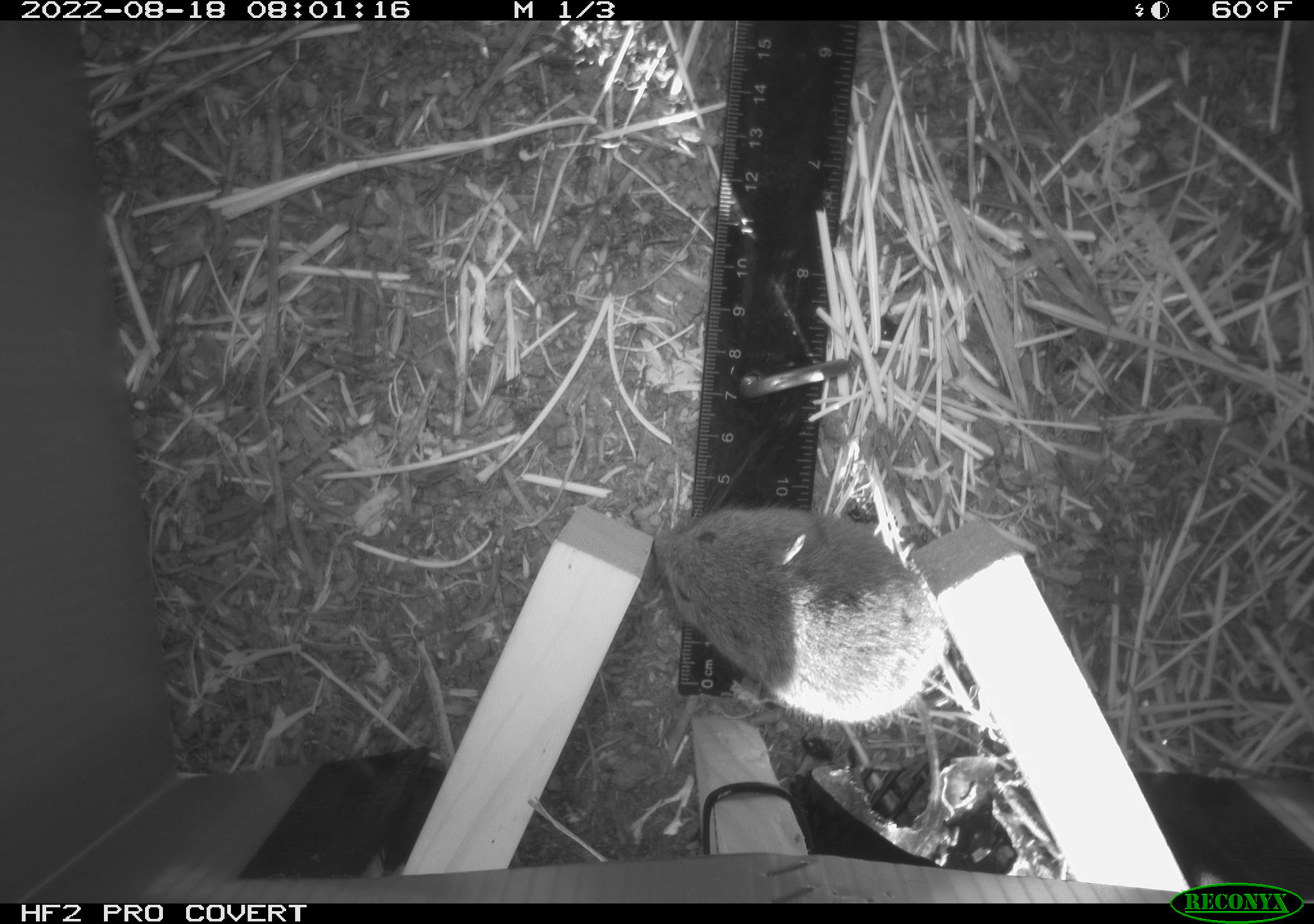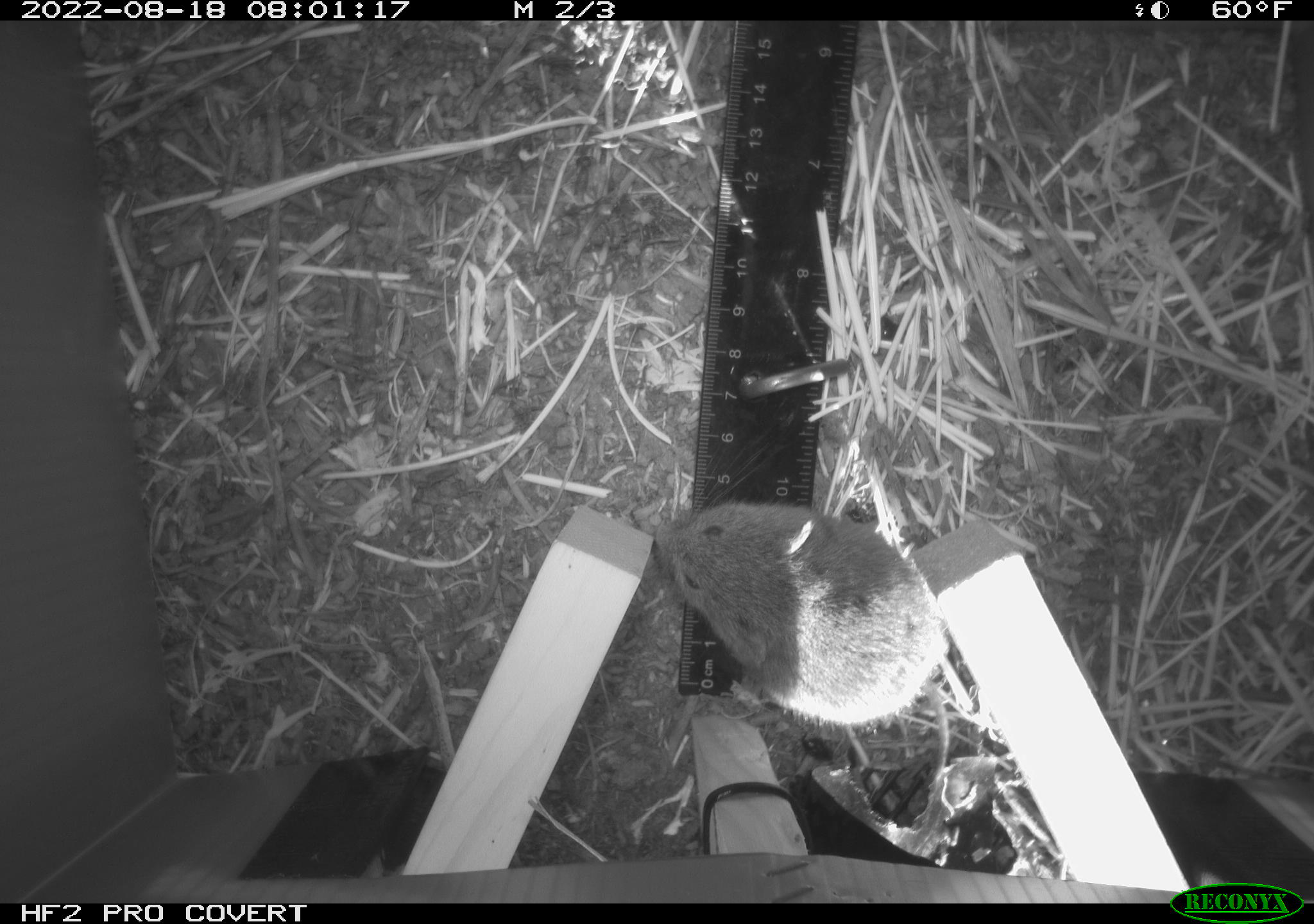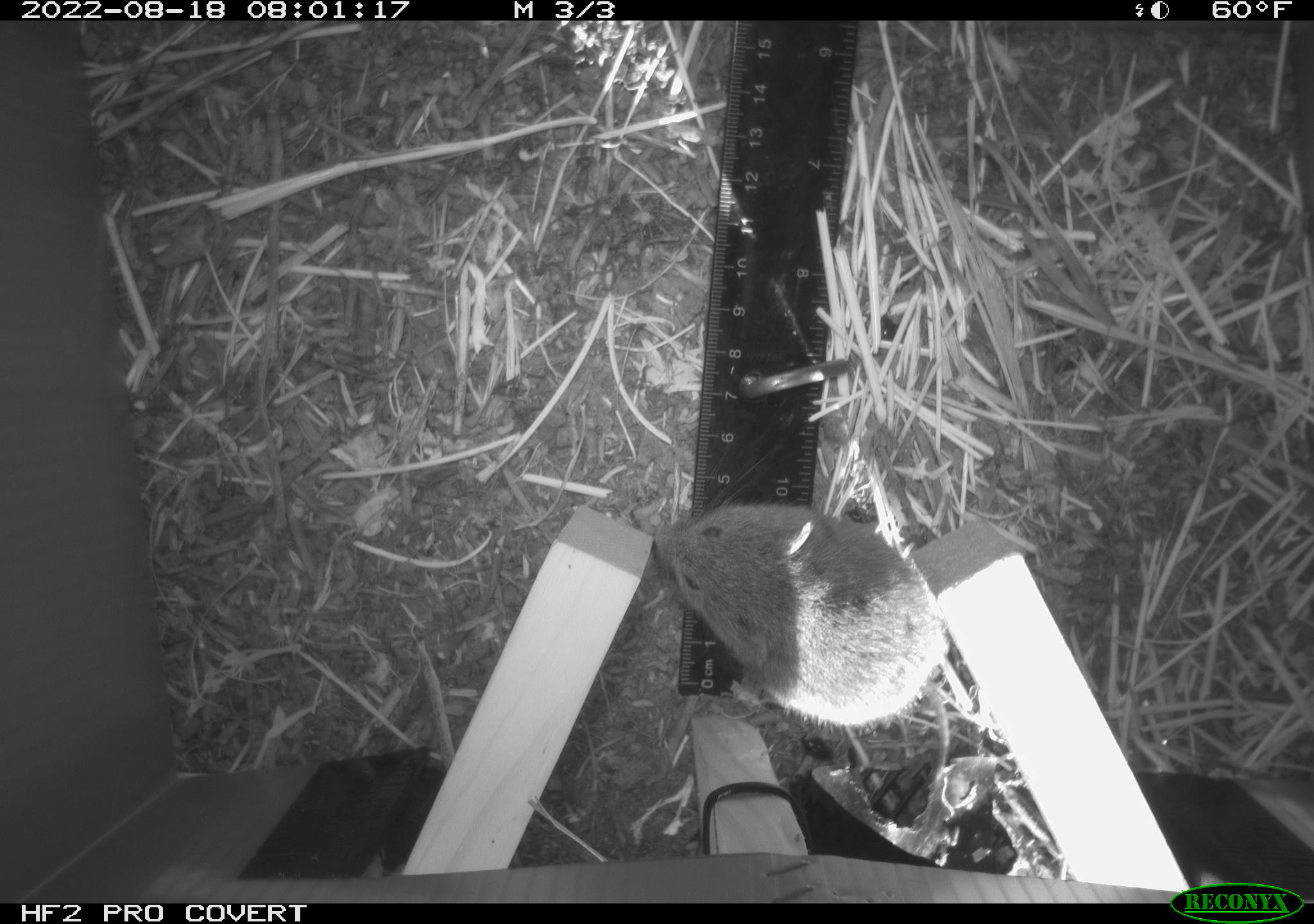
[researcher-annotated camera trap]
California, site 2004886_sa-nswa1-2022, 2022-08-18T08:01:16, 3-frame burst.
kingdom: Animalia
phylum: Chordata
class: Mammalia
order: Rodentia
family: Cricetidae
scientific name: Cricetidae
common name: hamsters, voles, lemmings, and allies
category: cricetidae family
Cricetidae family (hamsters, voles, lemmings, and allies) (Cricetidae).